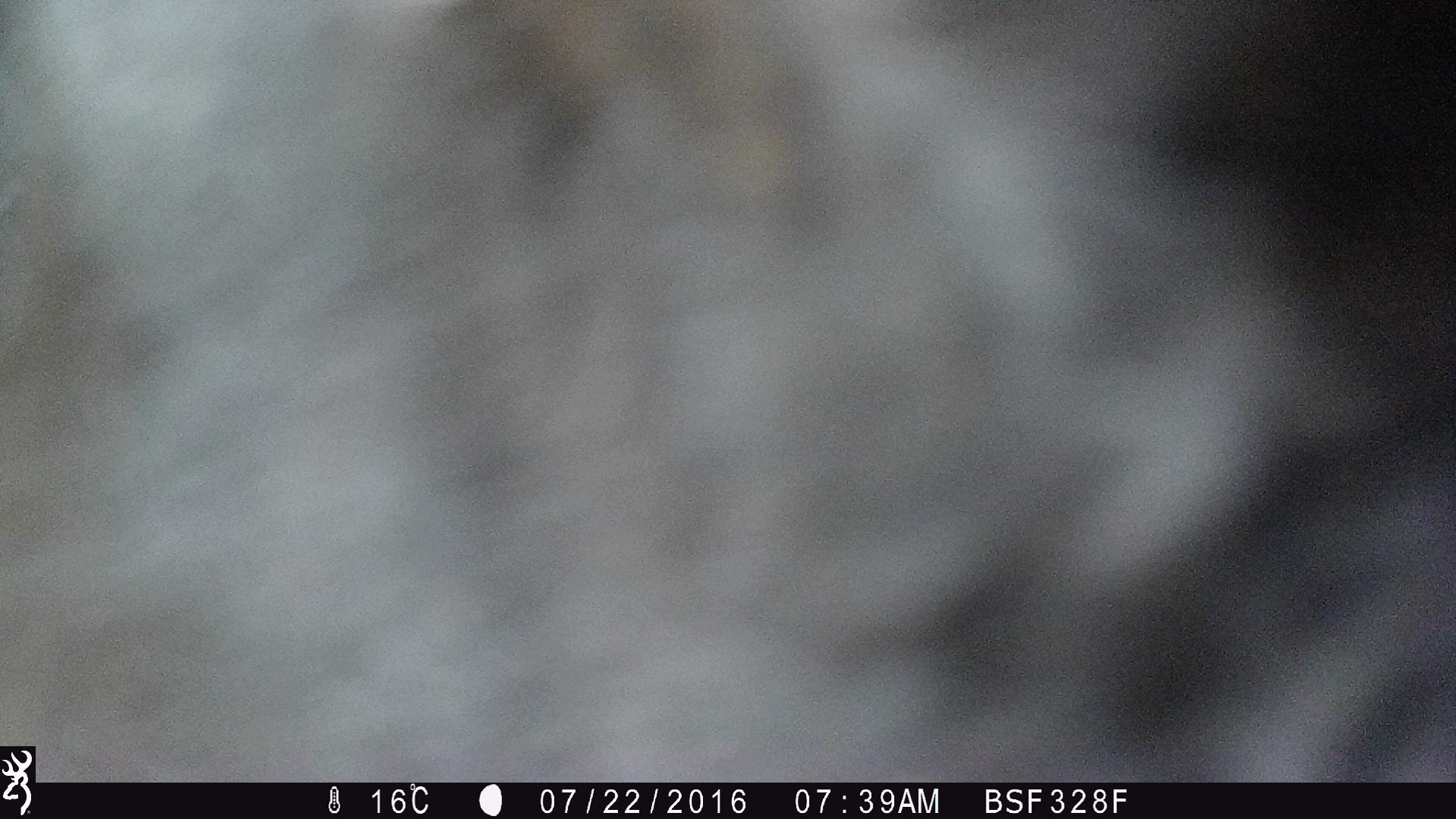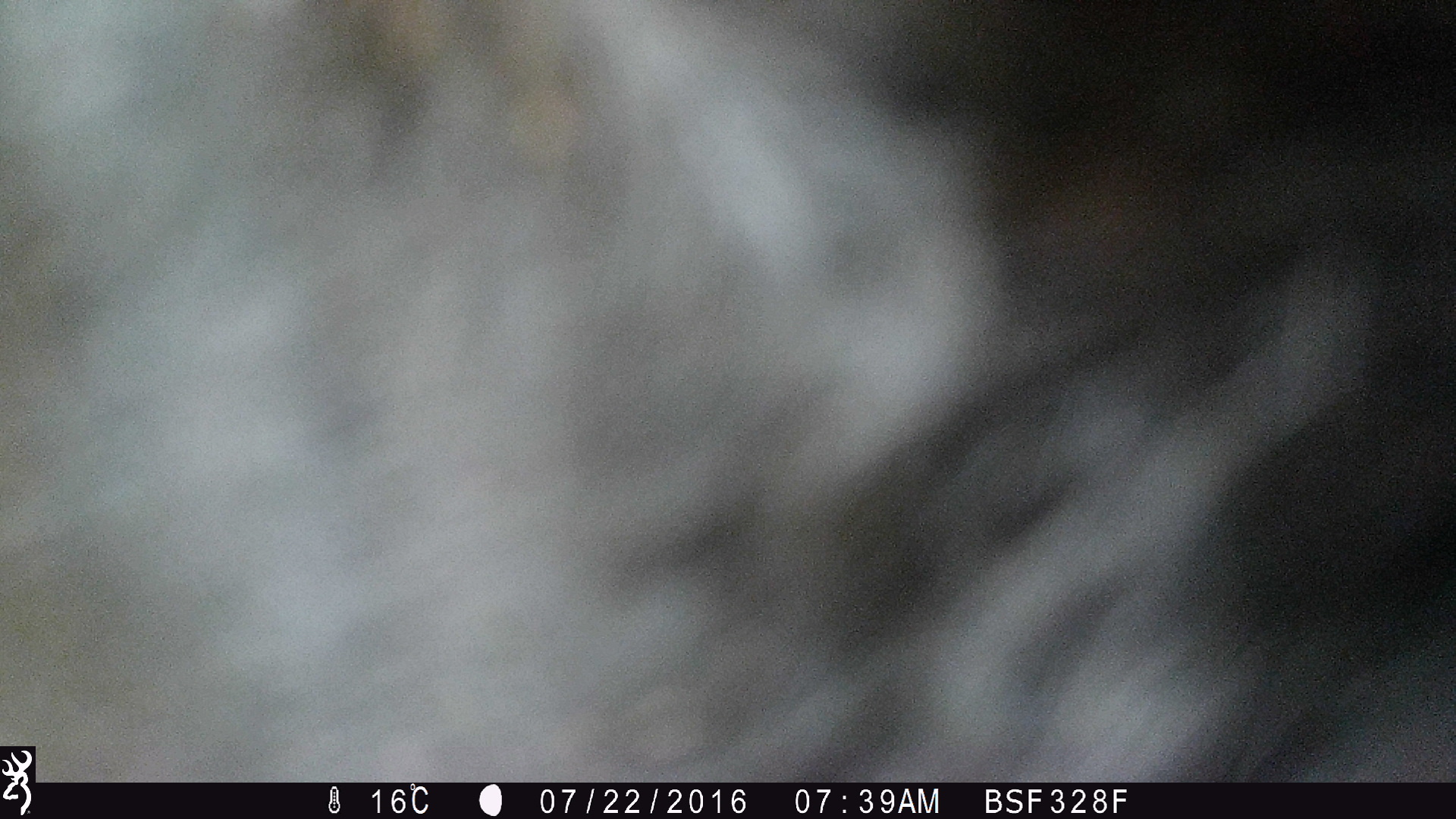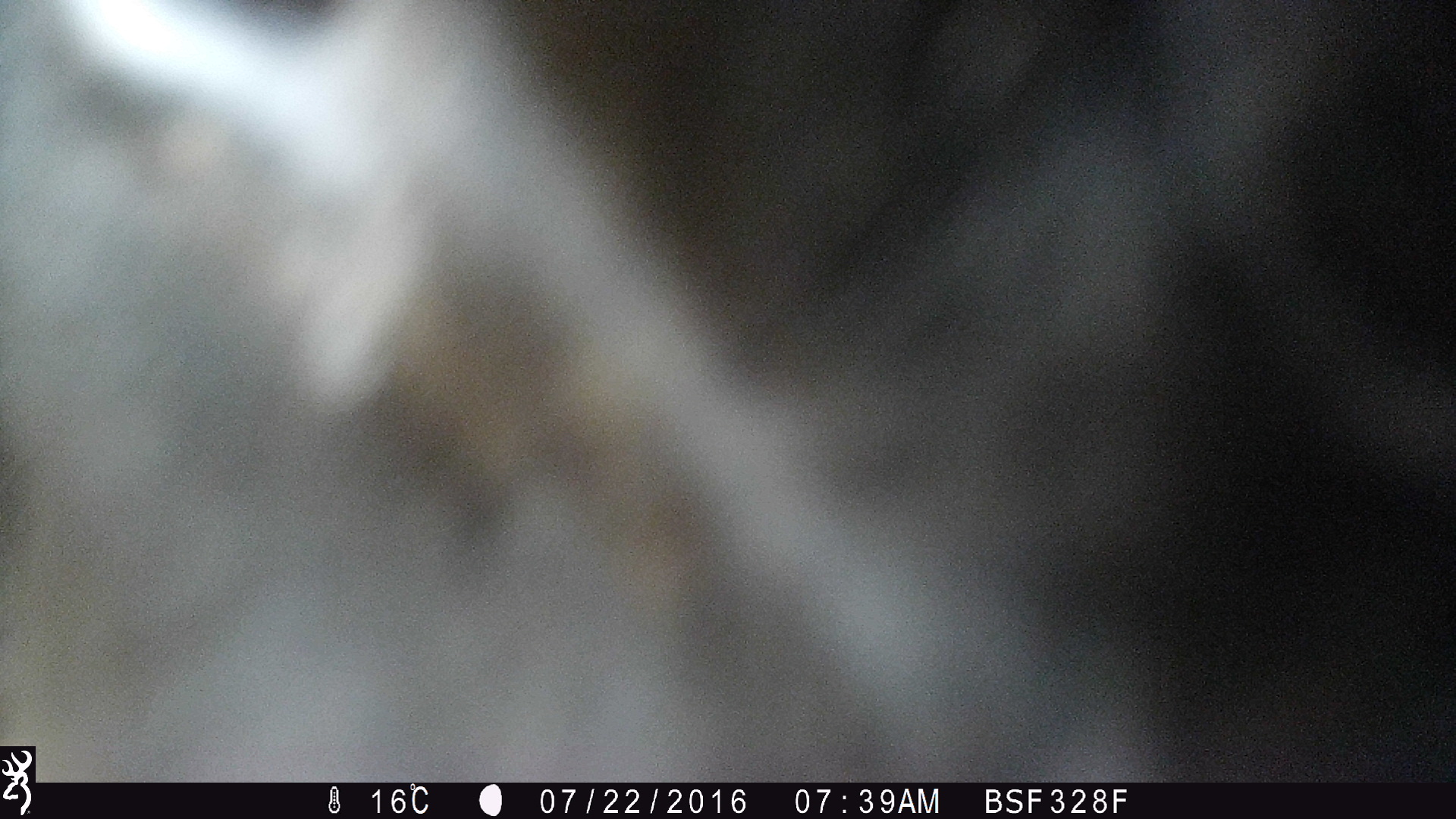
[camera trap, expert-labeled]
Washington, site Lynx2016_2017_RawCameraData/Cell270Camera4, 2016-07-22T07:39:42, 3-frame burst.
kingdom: Animalia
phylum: Chordata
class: Mammalia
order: Artiodactyla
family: Bovidae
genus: Bos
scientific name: Bos taurus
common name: domestic cattle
Domestic cattle (Bos taurus). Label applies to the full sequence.